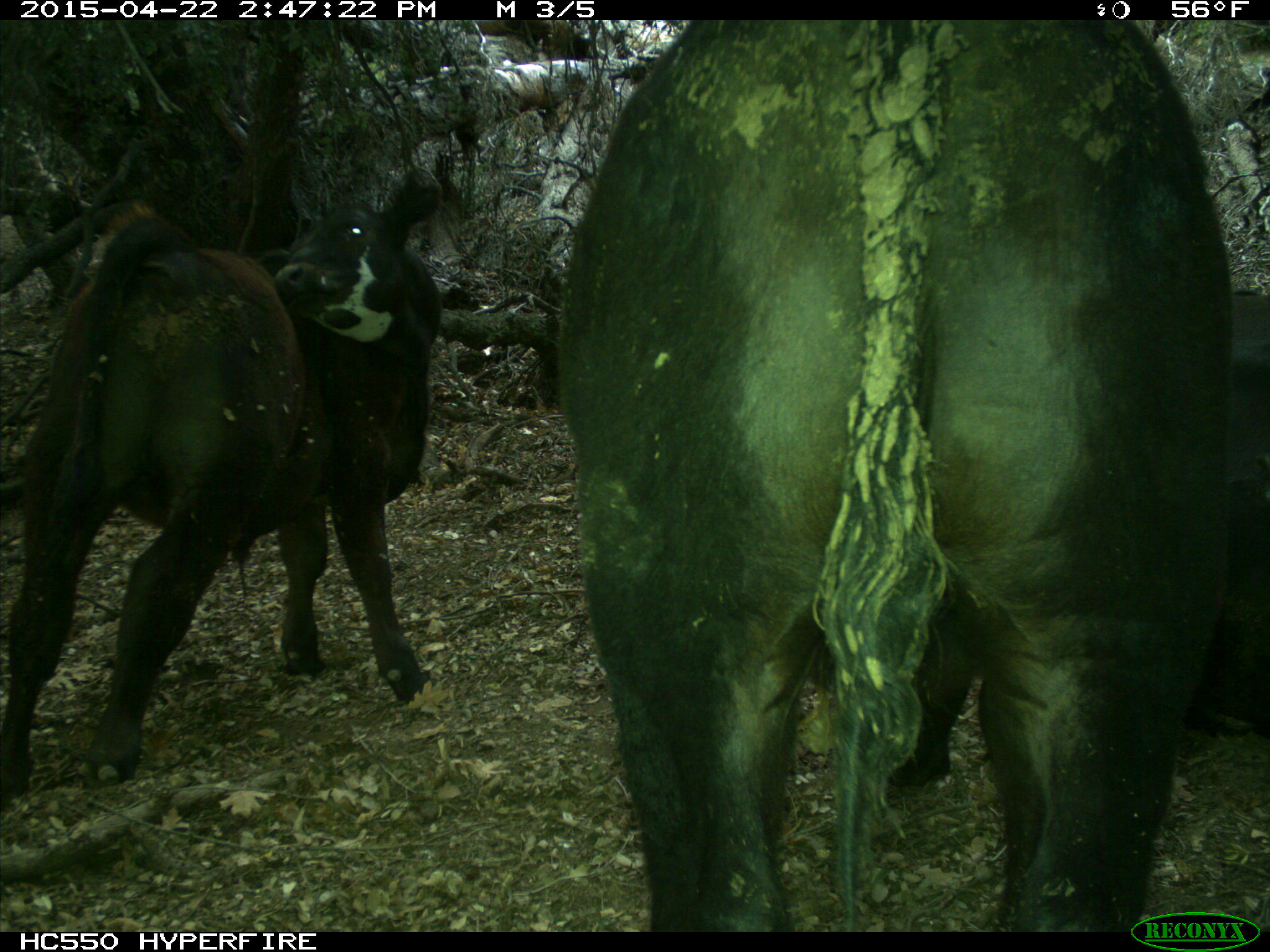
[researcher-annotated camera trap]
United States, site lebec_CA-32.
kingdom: Animalia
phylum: Chordata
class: Mammalia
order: Artiodactyla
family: Bovidae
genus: Bos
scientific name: Bos taurus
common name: domestic cow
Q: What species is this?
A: Bos taurus (domestic cow).